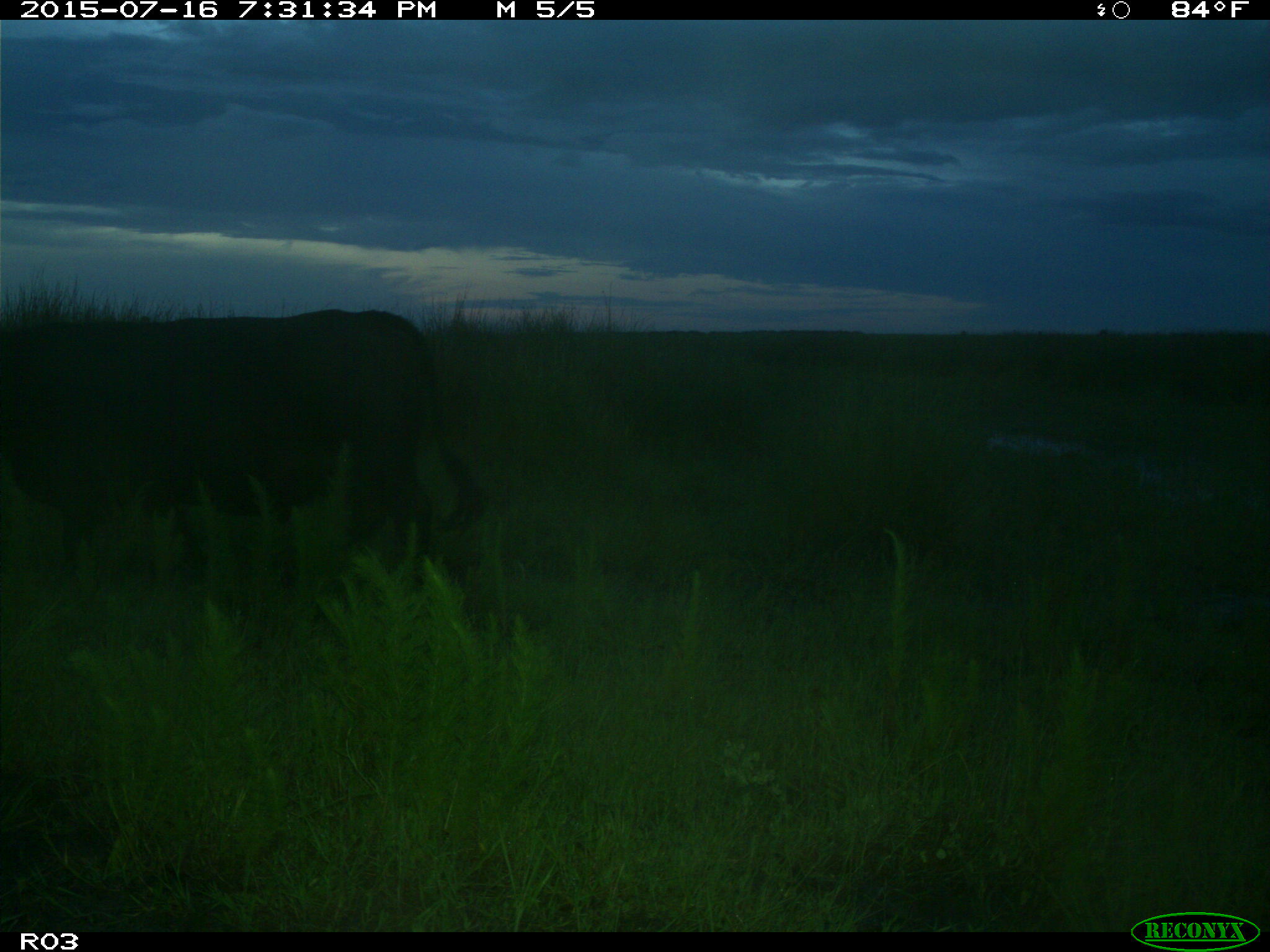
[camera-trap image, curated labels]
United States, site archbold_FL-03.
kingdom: Animalia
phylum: Chordata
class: Mammalia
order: Artiodactyla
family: Bovidae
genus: Bos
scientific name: Bos taurus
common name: domestic cow